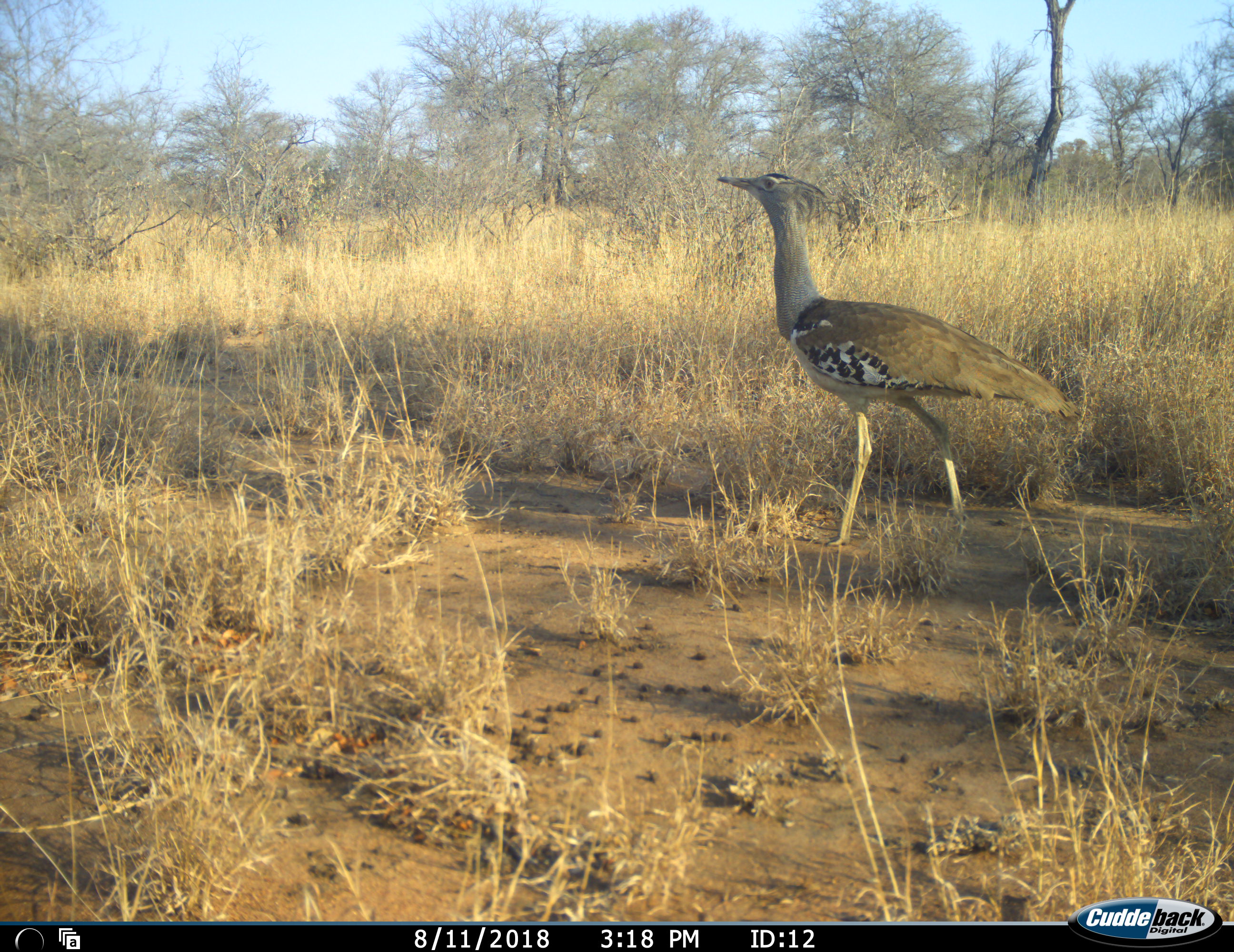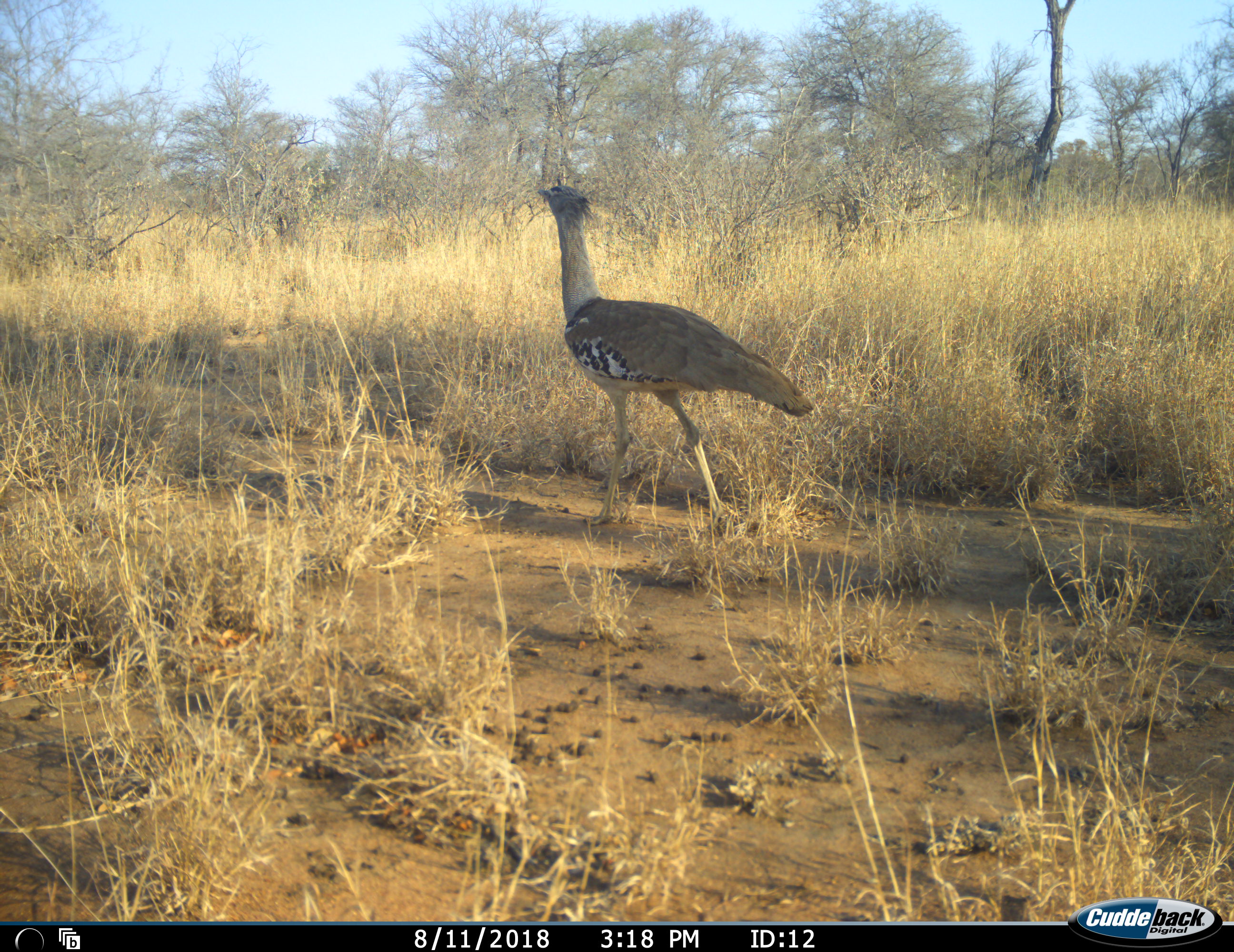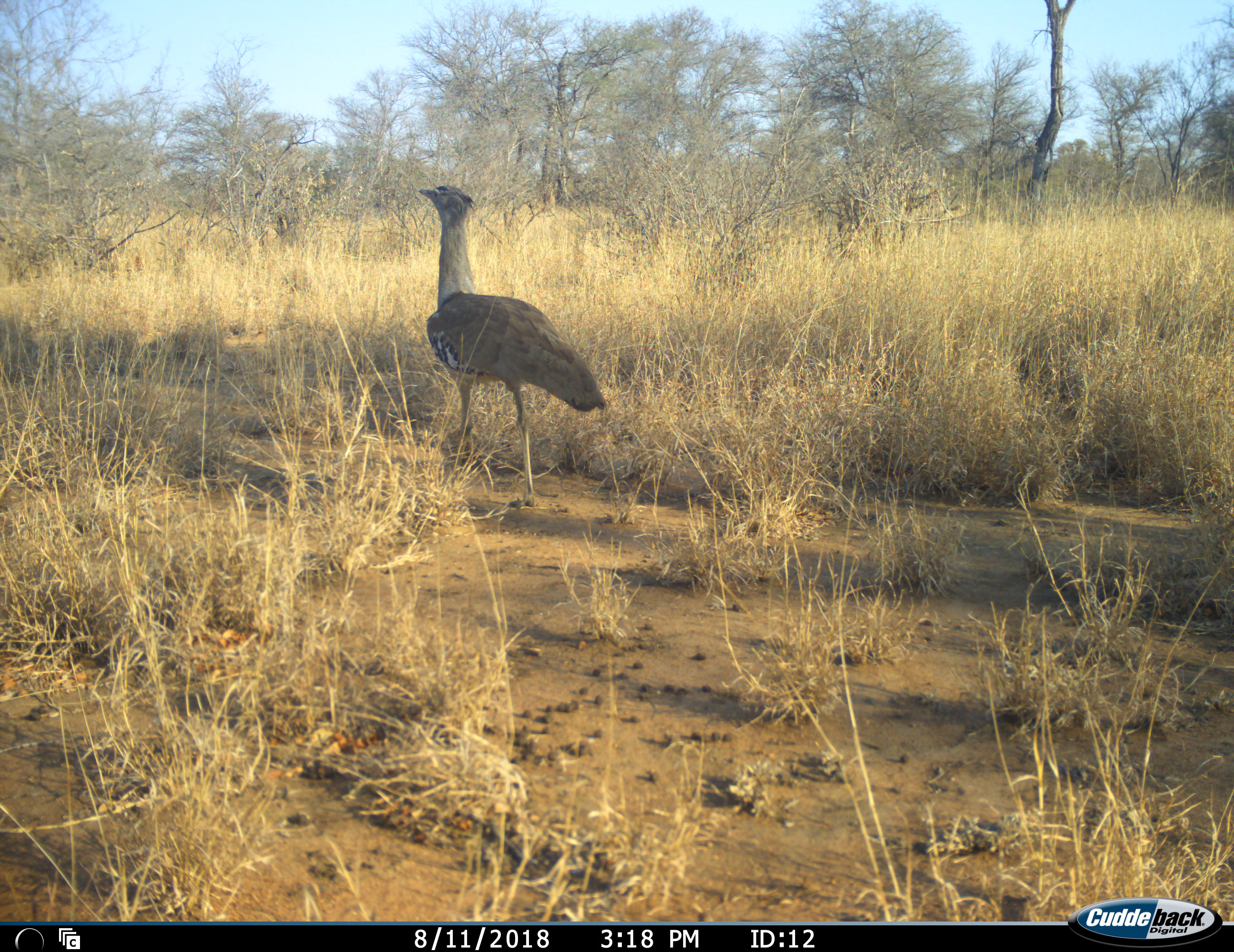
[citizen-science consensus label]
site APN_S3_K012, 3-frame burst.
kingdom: Animalia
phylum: Chordata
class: Aves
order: Otidiformes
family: Otididae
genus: Ardeotis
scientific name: Ardeotis kori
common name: kori bustard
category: bustardkori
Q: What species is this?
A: Bustardkori (kori bustard) (Ardeotis kori).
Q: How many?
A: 1.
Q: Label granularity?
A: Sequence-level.